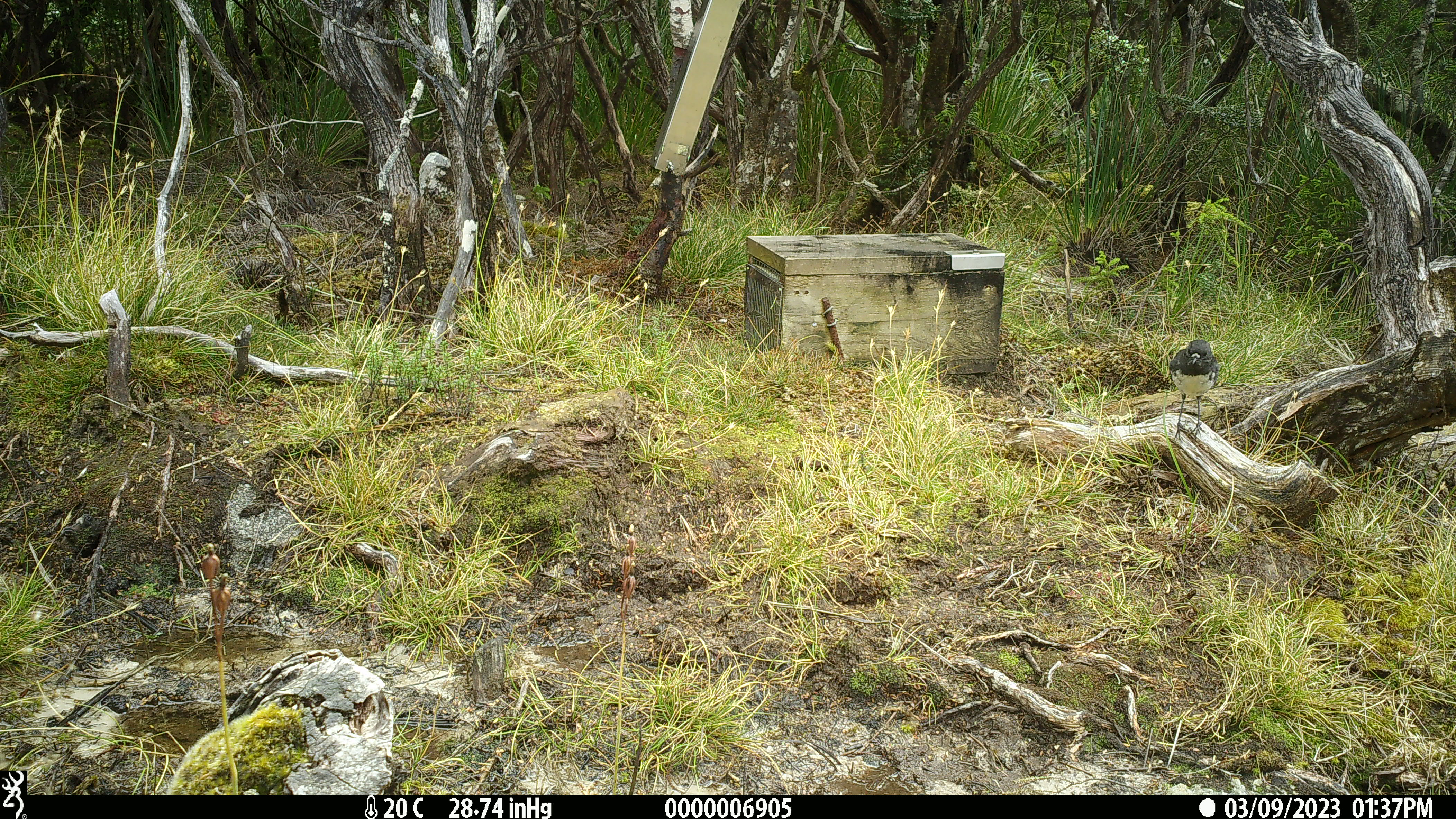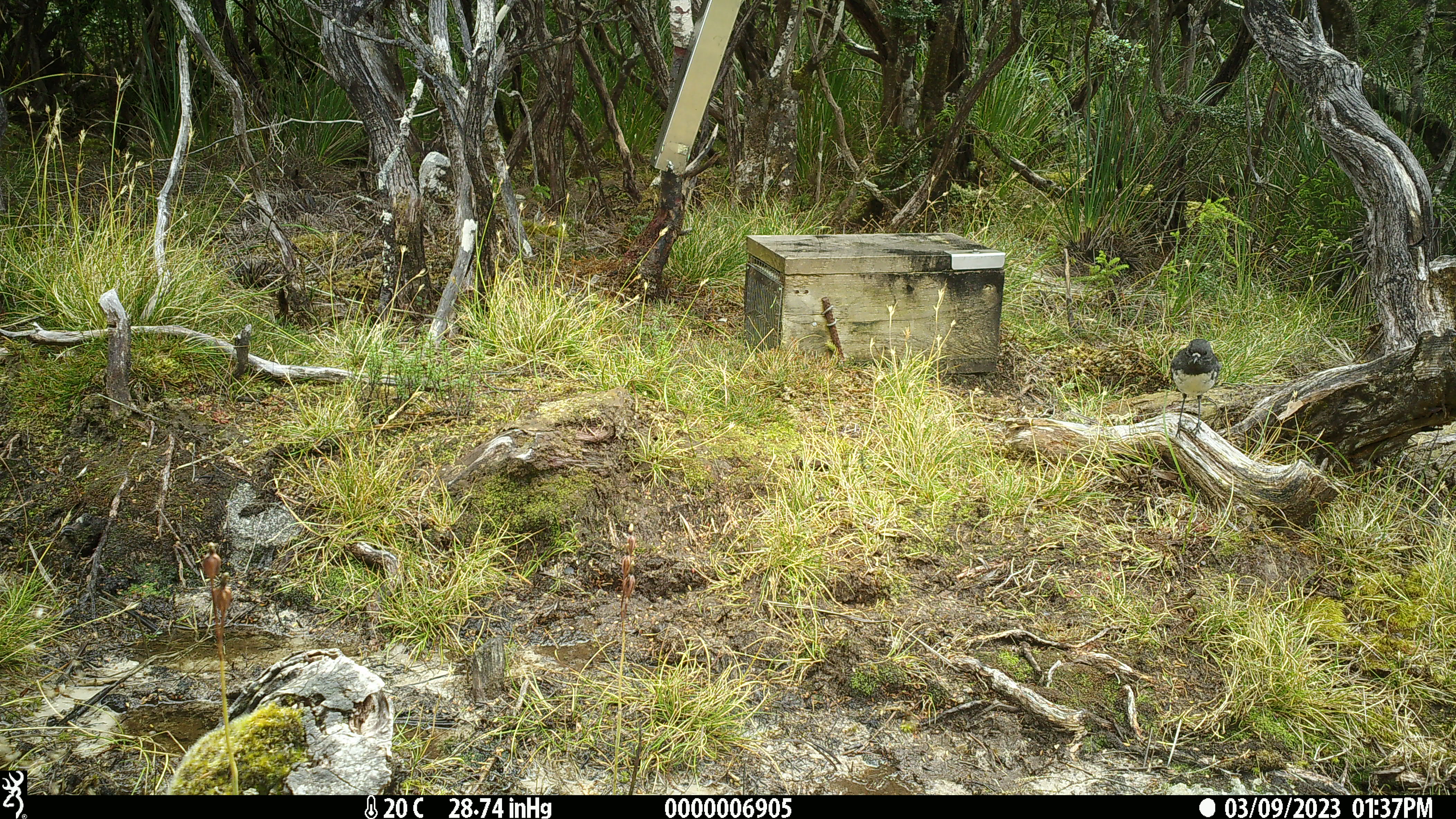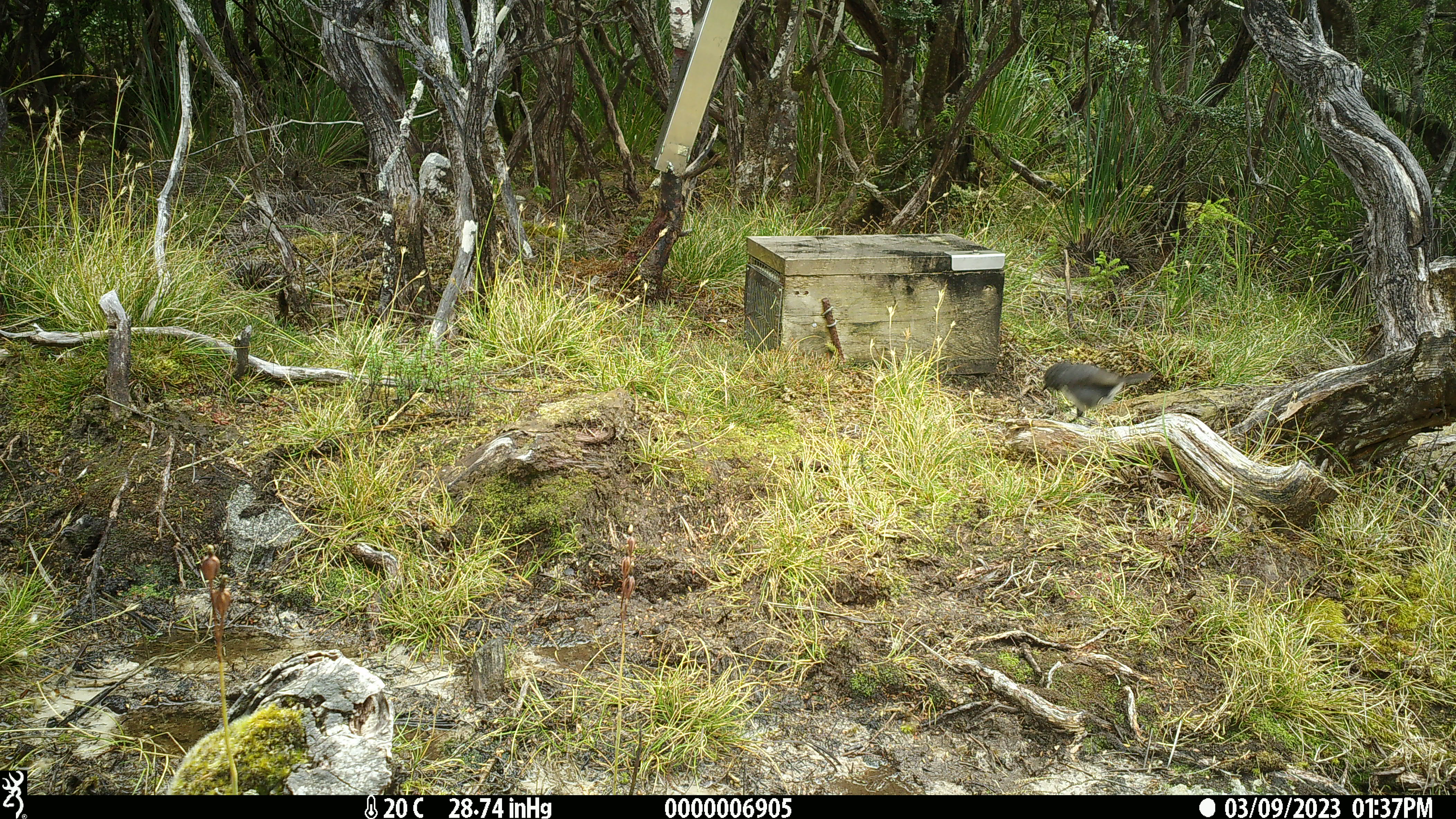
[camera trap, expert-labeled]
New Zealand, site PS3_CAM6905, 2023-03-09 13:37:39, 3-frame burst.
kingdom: Animalia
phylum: Chordata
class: Aves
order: Passeriformes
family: Petroicidae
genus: Petroica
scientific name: Petroica australis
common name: new zealand robin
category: robin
Robin (new zealand robin) (Petroica australis).